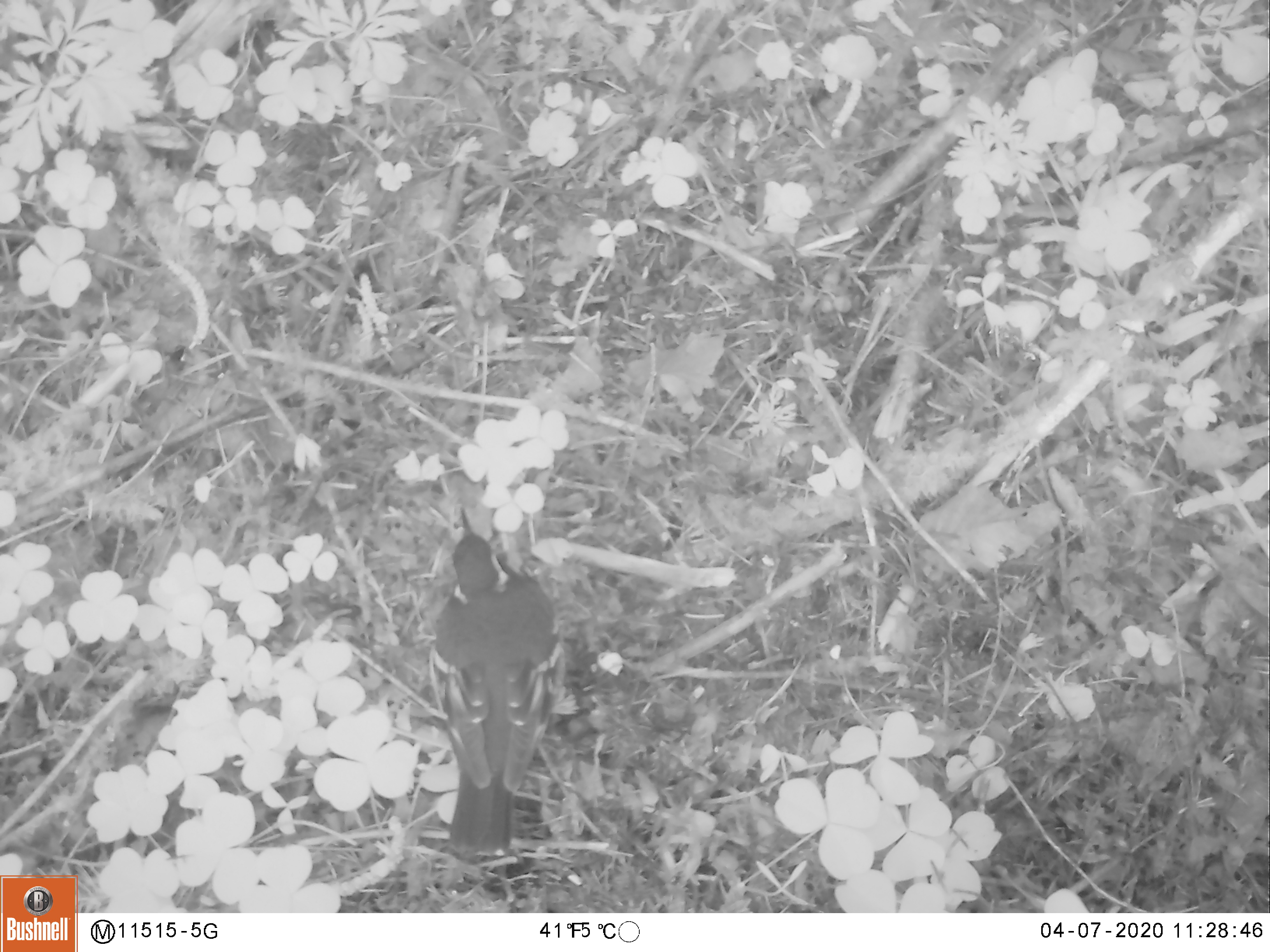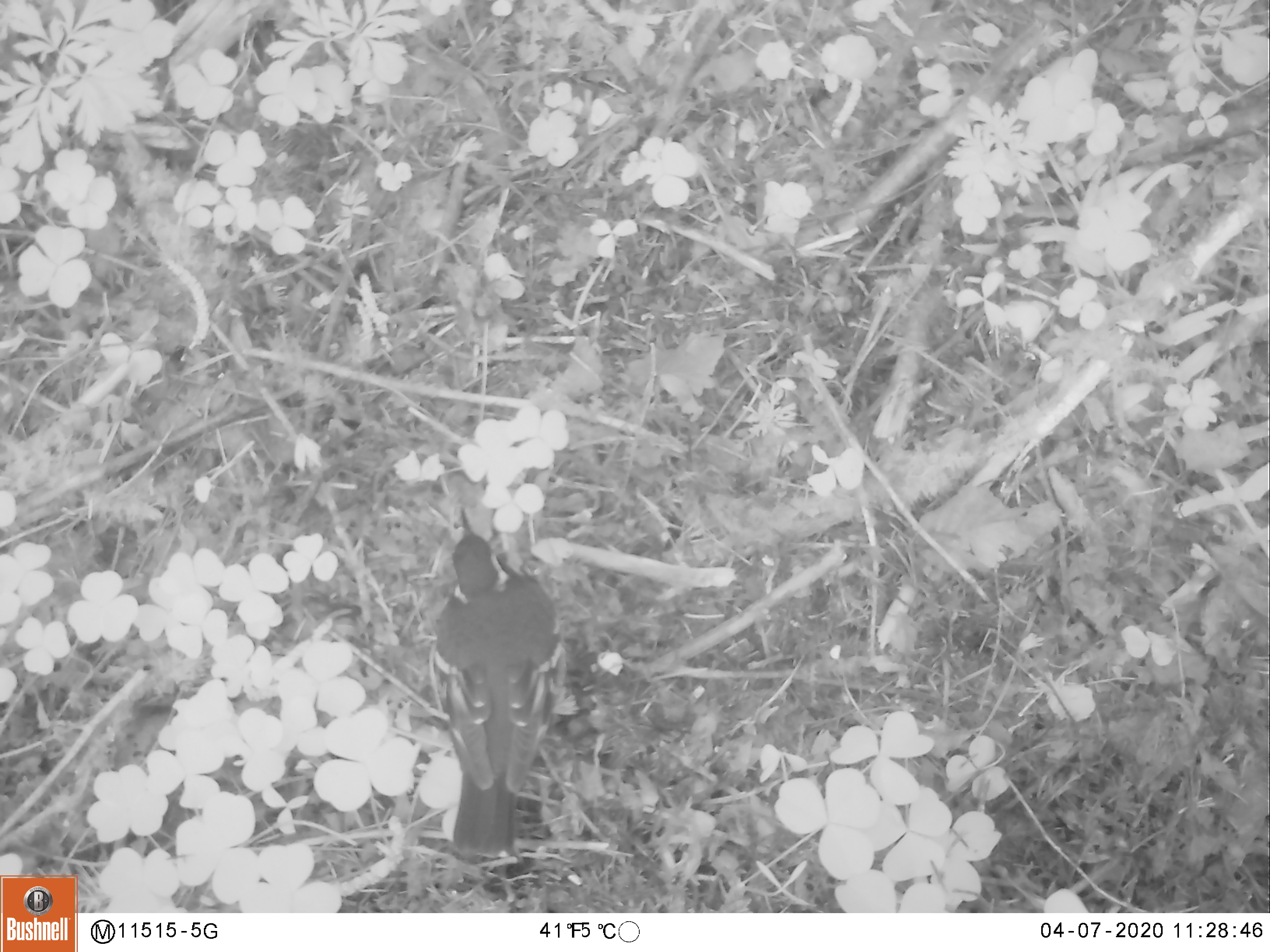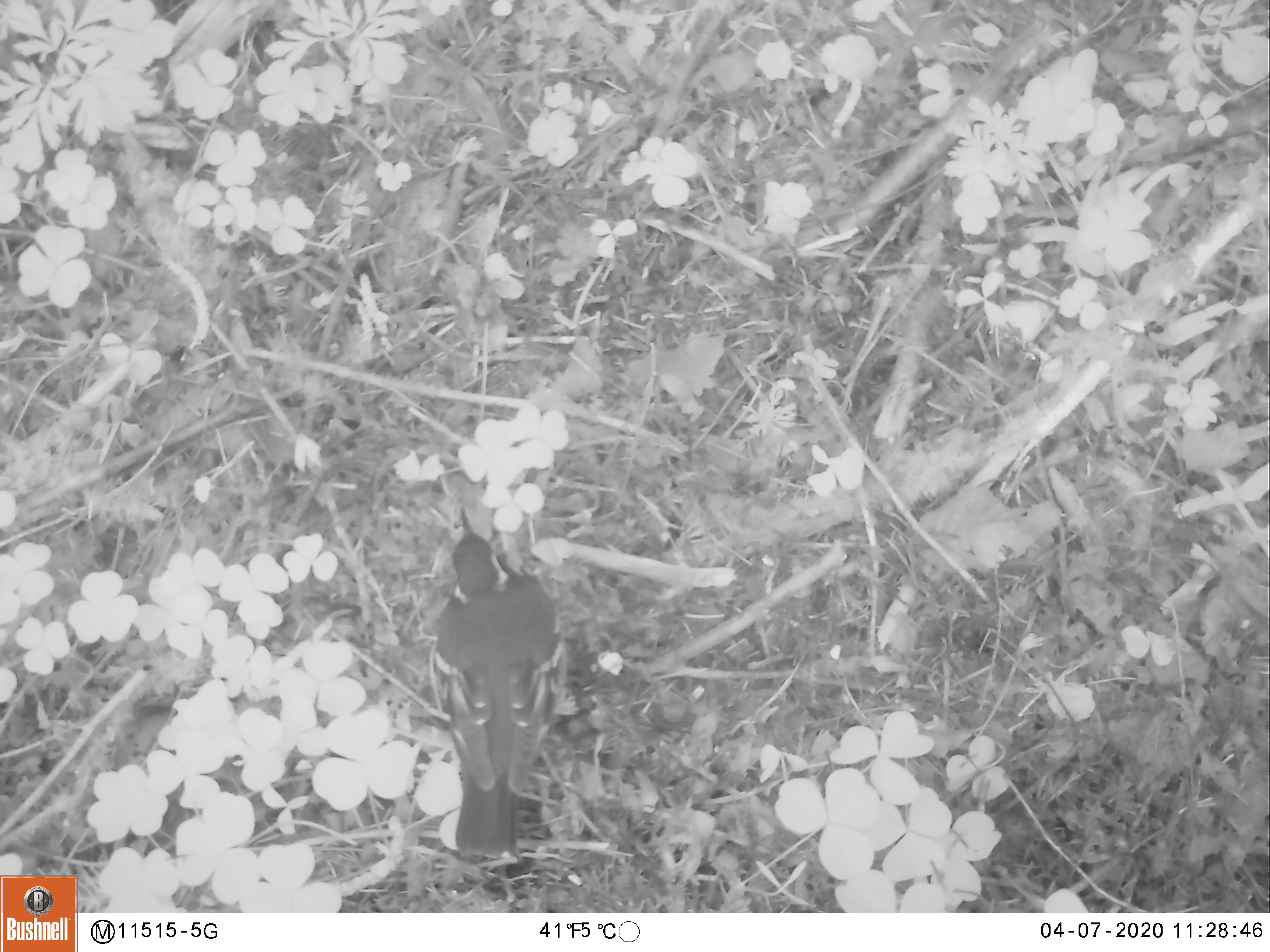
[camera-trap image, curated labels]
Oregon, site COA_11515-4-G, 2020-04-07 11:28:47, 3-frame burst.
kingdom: Animalia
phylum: Chordata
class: Aves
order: Passeriformes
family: Turdidae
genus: Ixoreus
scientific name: Ixoreus naevius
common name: varied thrush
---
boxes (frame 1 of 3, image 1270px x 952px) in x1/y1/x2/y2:
varied thrush: 438/506/563/857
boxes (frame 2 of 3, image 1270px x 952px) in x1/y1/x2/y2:
varied thrush: 425/508/562/858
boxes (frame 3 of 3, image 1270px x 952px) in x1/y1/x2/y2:
varied thrush: 425/497/562/858